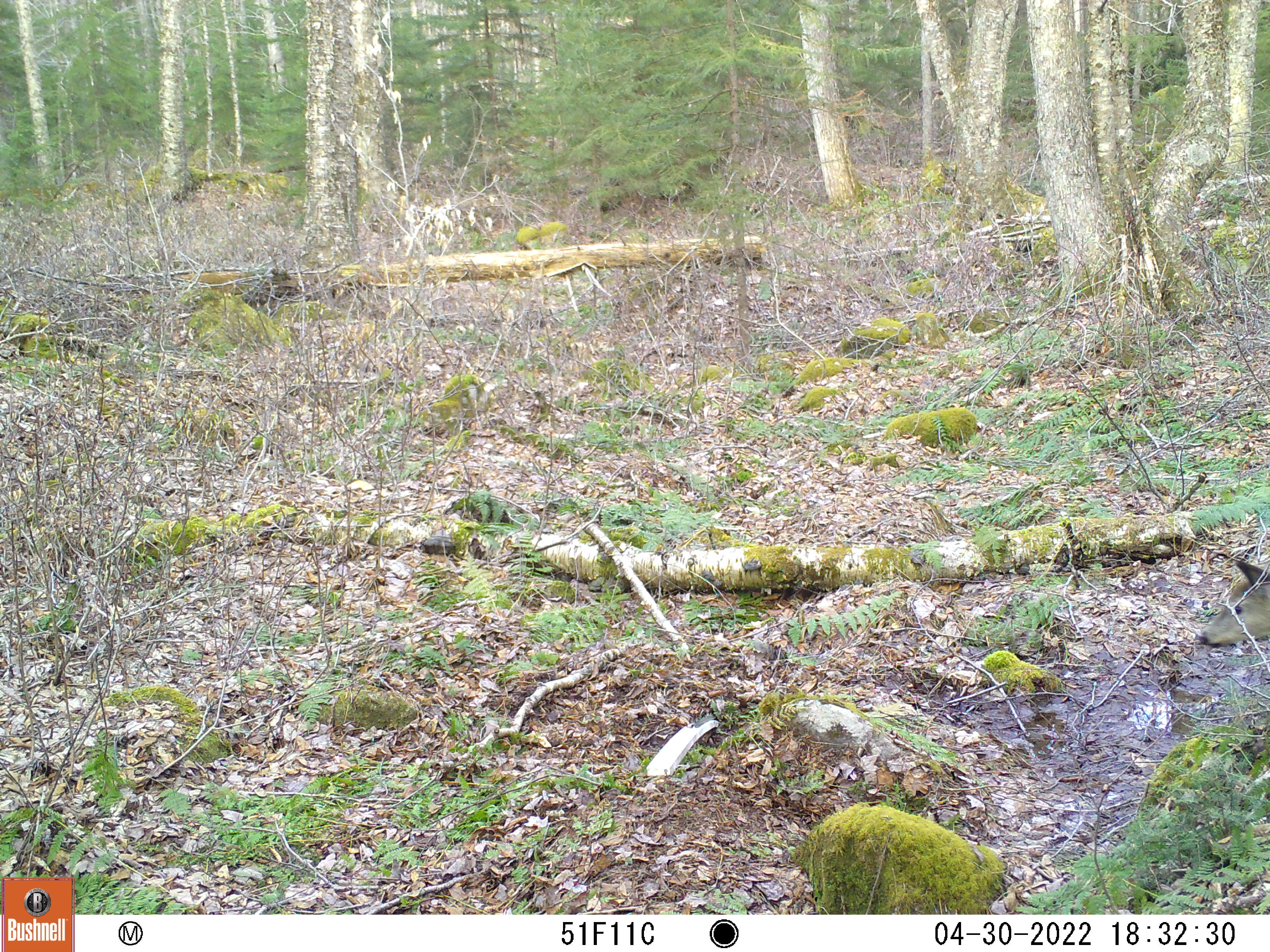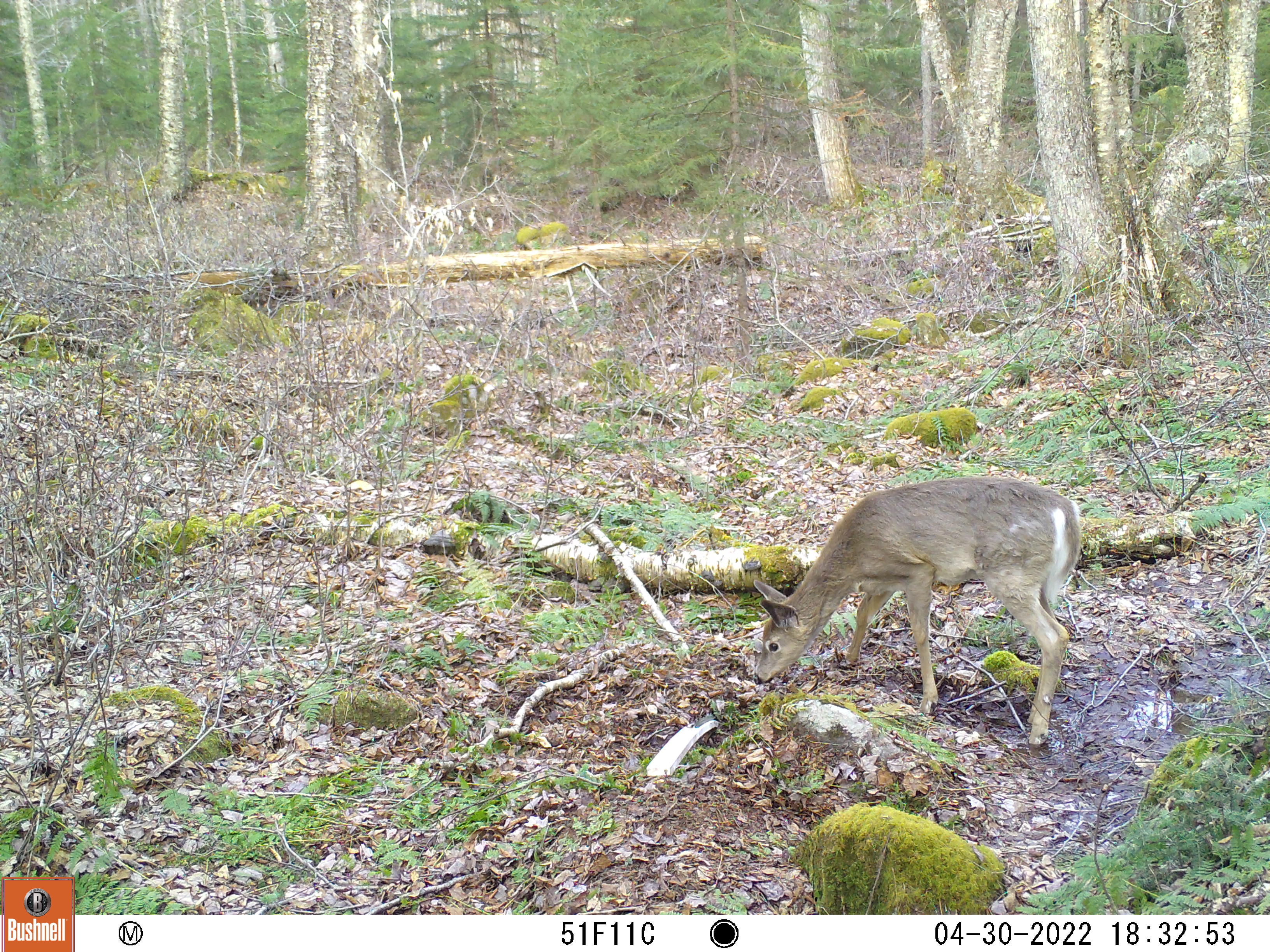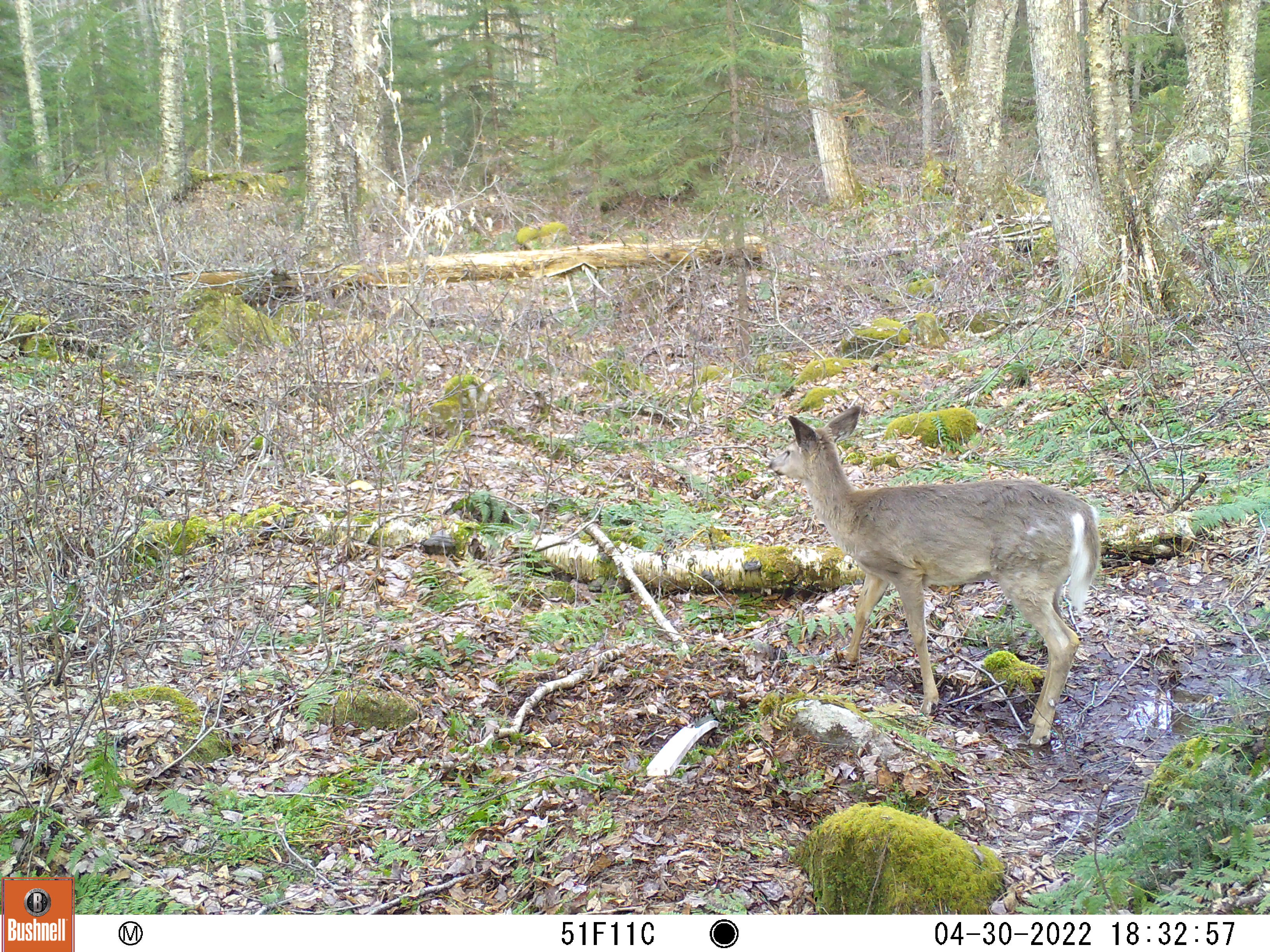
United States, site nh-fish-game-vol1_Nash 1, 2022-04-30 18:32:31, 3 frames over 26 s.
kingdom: Animalia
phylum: Chordata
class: Mammalia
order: Artiodactyla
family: Cervidae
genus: Odocoileus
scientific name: Odocoileus virginianus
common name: white-tailed deer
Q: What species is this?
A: White-tailed deer (Odocoileus virginianus).